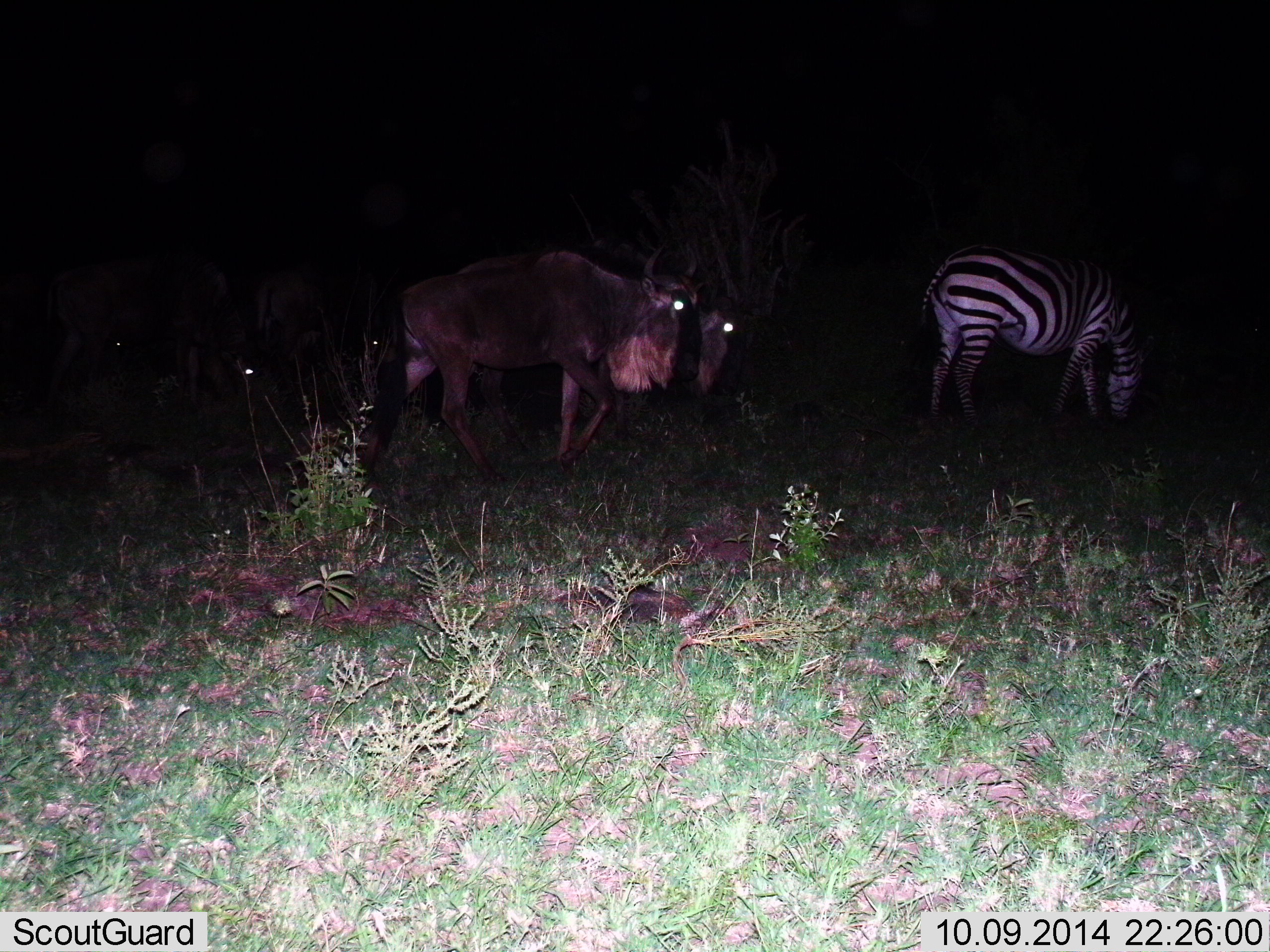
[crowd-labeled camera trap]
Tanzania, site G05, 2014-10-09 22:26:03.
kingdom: Animalia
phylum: Chordata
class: Mammalia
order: Artiodactyla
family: Bovidae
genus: Connochaetes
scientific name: Connochaetes taurinus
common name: blue wildebeest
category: wildebeest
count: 2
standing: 50%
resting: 0%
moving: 60%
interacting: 0%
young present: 0%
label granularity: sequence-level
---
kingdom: Animalia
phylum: Chordata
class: Mammalia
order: Perissodactyla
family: Equidae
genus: Equus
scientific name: Equus quagga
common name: plains zebra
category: zebra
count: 1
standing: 38%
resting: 0%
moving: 8%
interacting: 0%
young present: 0%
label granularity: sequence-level